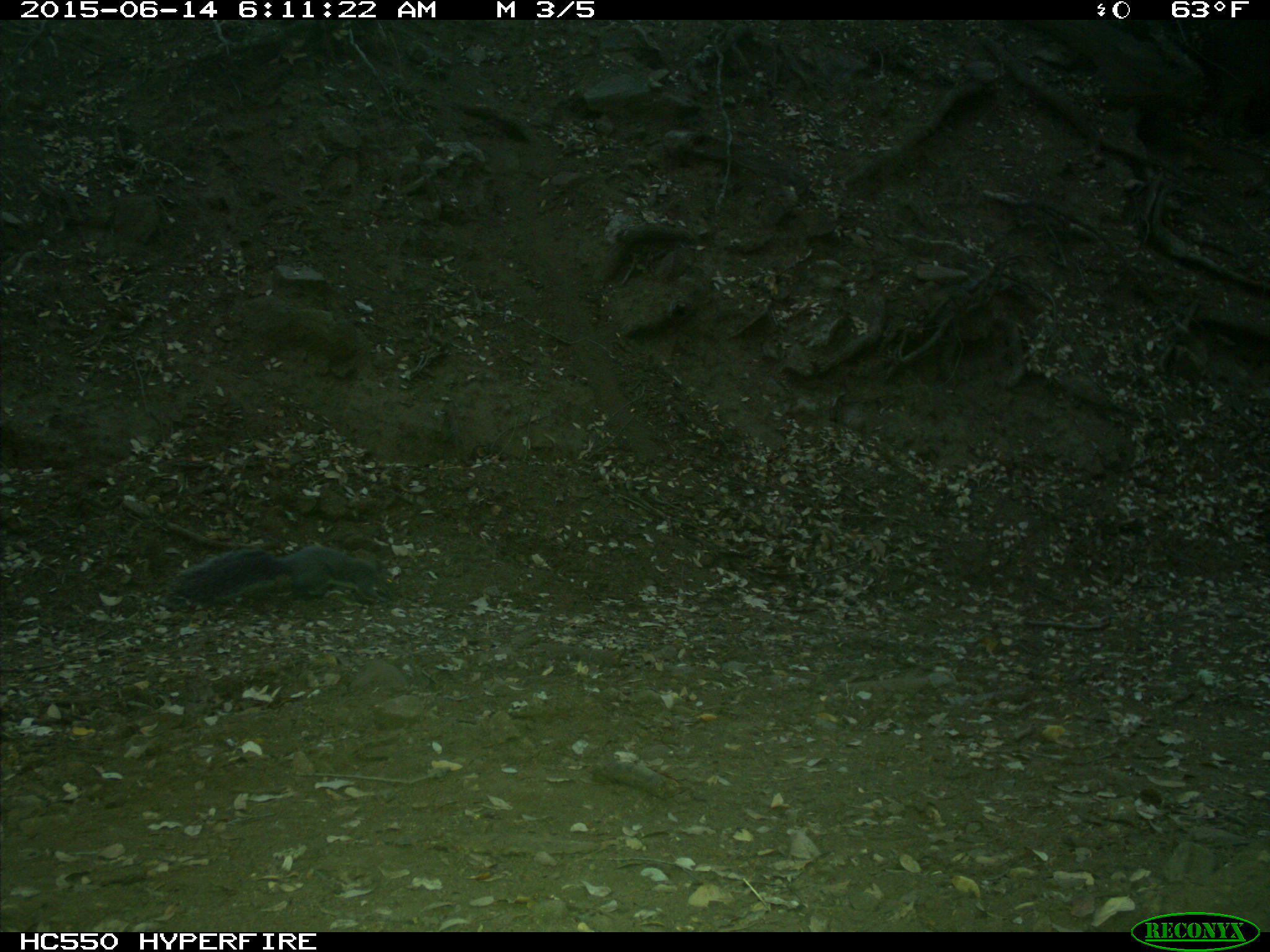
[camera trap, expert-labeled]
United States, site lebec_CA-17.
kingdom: Animalia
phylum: Chordata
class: Mammalia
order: Rodentia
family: Sciuridae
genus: Sciurus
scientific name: Sciurus carolinensis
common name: eastern gray squirrel